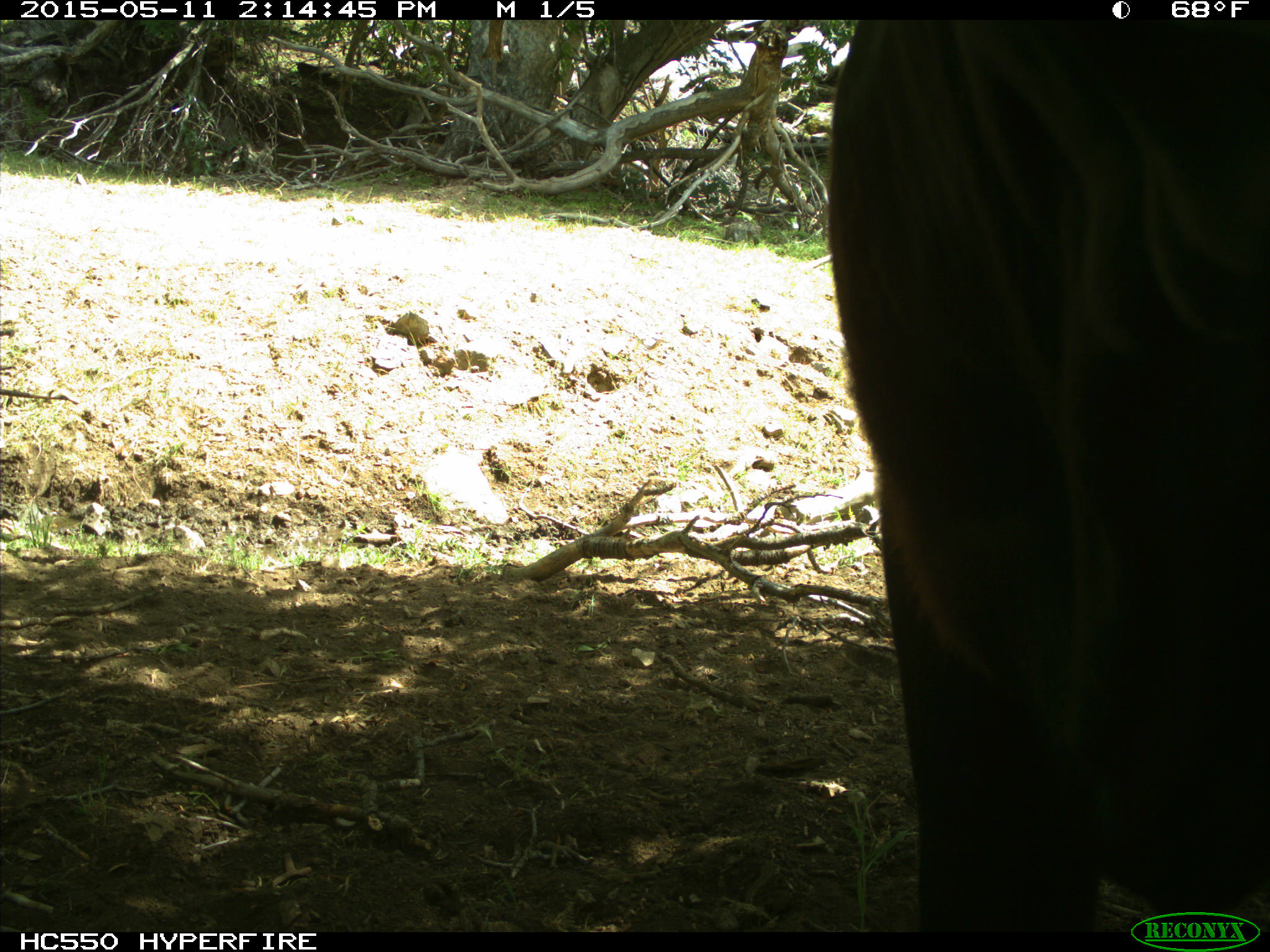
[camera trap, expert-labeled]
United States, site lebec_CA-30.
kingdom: Animalia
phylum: Chordata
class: Mammalia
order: Artiodactyla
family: Bovidae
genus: Bos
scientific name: Bos taurus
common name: domestic cow